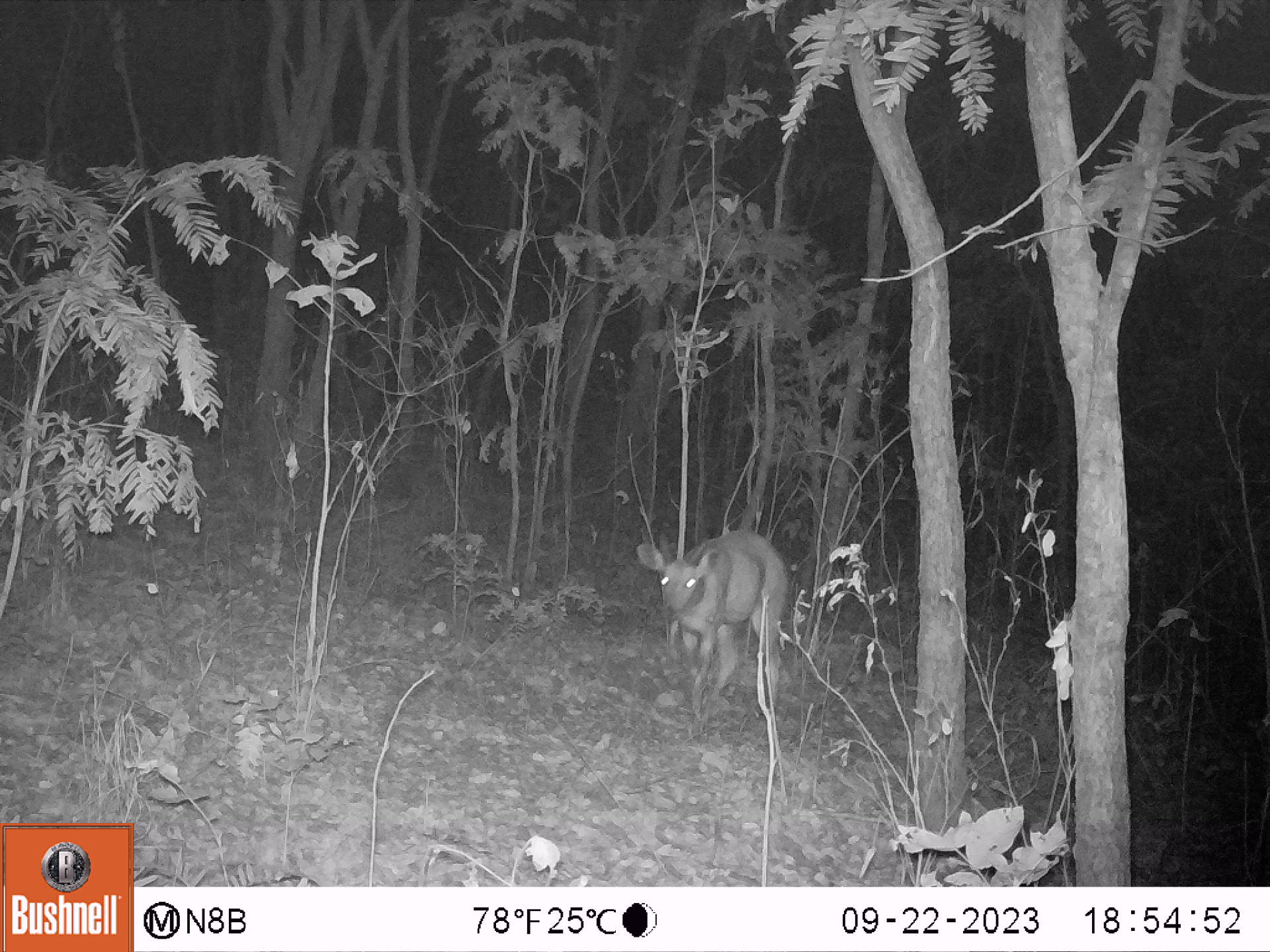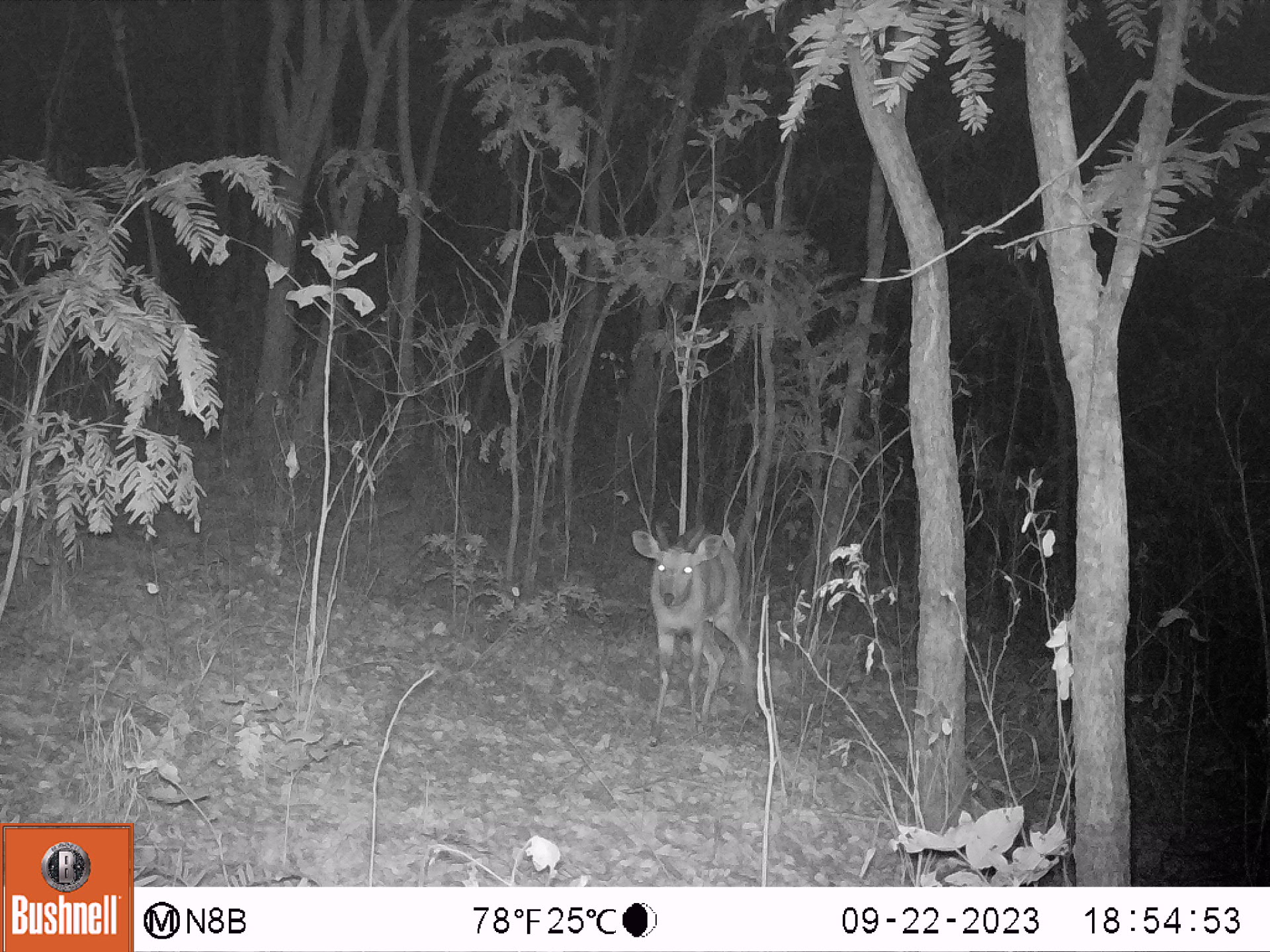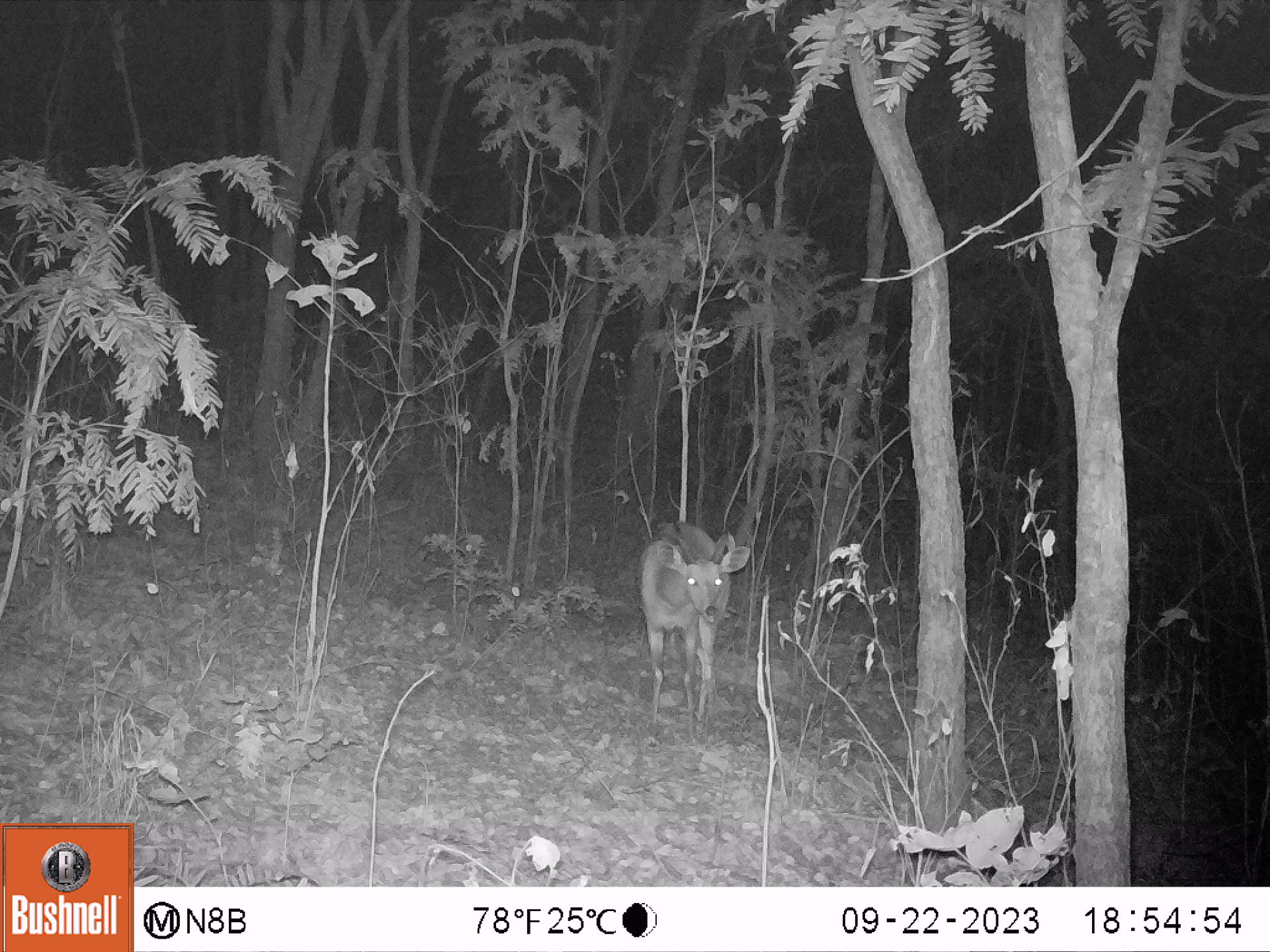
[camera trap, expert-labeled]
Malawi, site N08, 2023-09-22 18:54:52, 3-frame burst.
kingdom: Animalia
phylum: Chordata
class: Mammalia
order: Artiodactyla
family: Bovidae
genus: Tragelaphus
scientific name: Tragelaphus sylvaticus sylvaticus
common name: cape bushbuck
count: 1